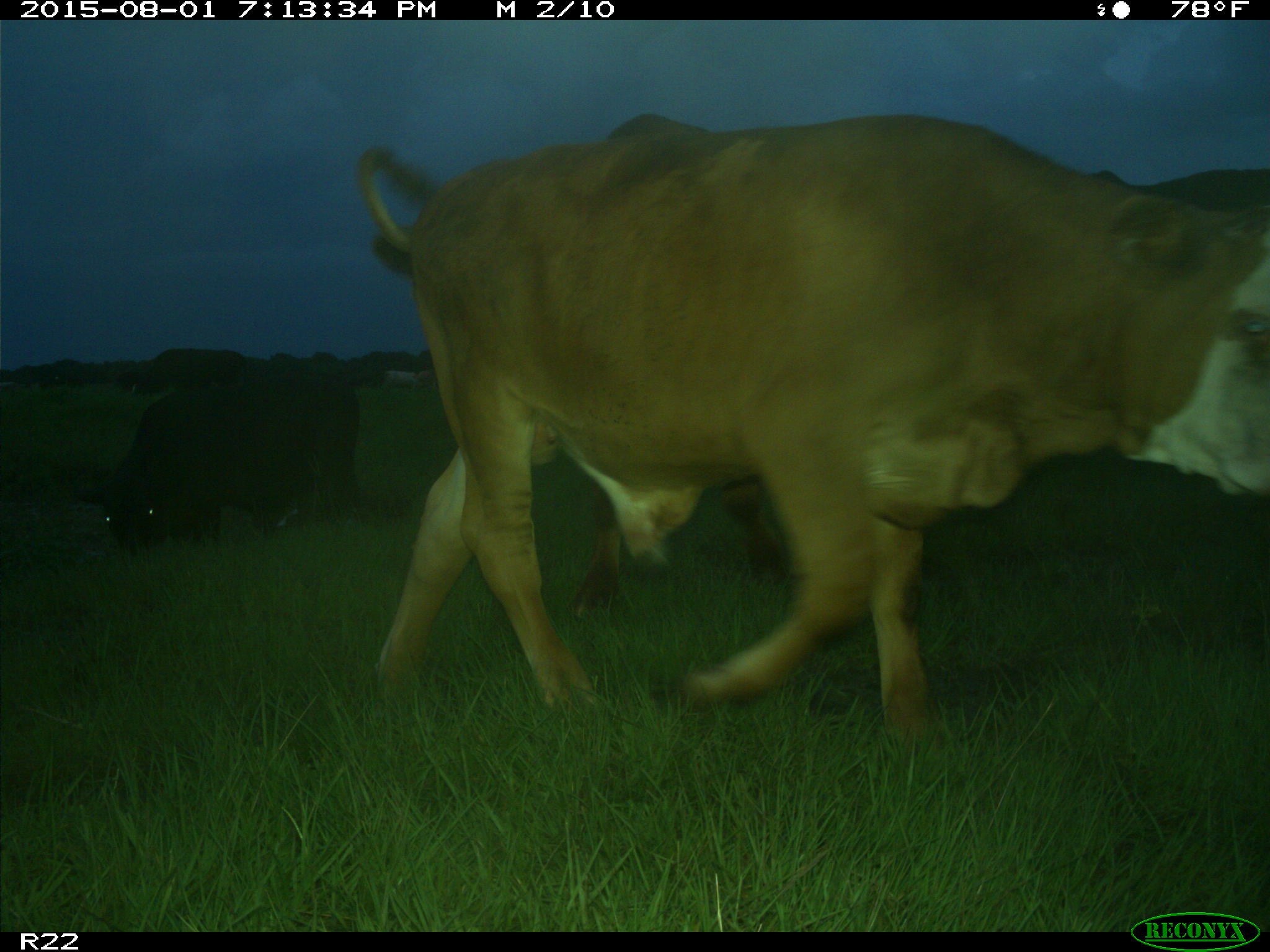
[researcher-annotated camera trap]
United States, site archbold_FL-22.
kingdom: Animalia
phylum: Chordata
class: Mammalia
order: Artiodactyla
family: Bovidae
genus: Bos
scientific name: Bos taurus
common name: domestic cow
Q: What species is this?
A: Bos taurus (domestic cow).